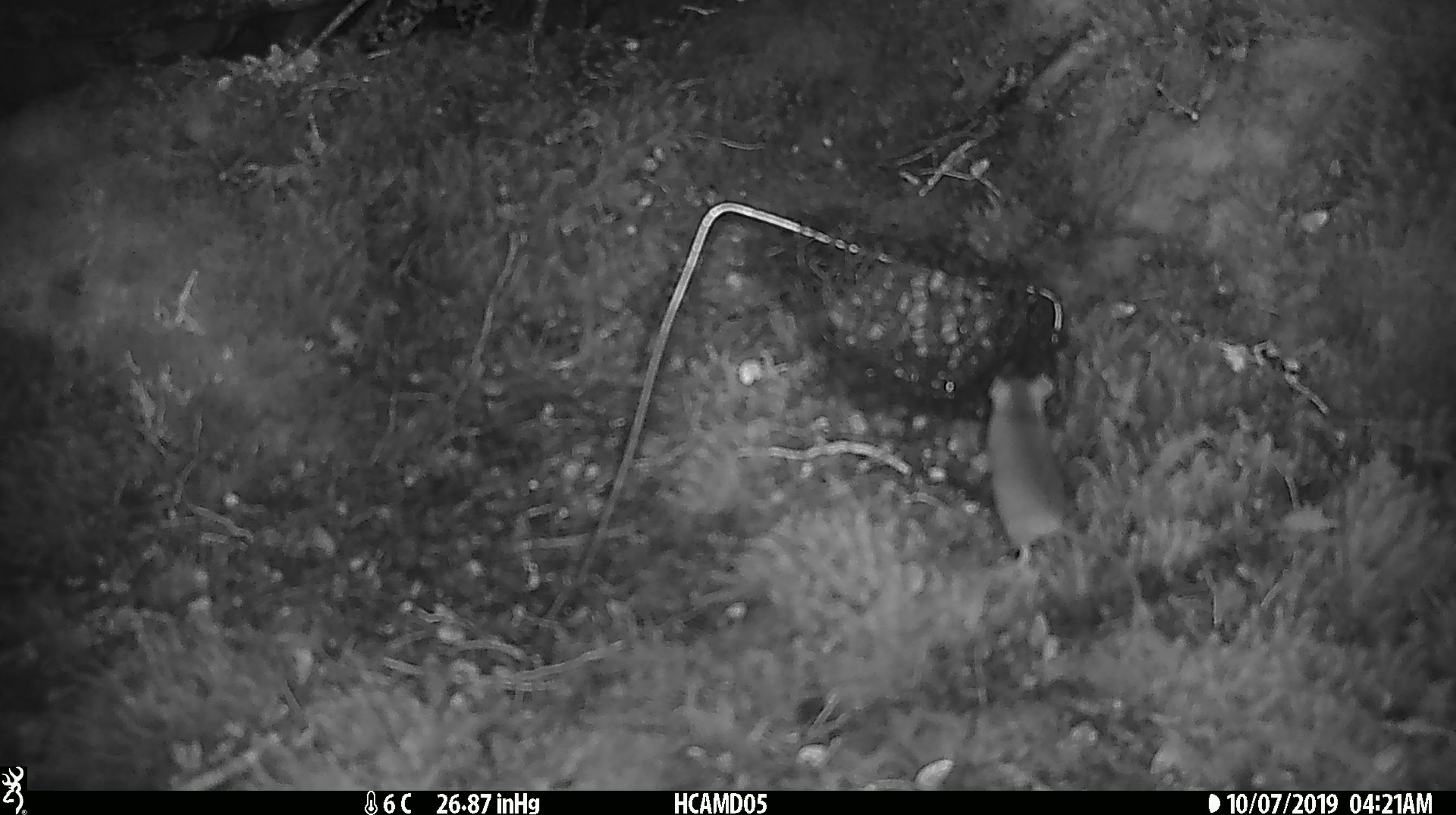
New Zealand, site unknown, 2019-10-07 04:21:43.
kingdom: Animalia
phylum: Chordata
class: Mammalia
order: Rodentia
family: Muridae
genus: Mus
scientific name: Mus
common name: mouse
Mouse (Mus).